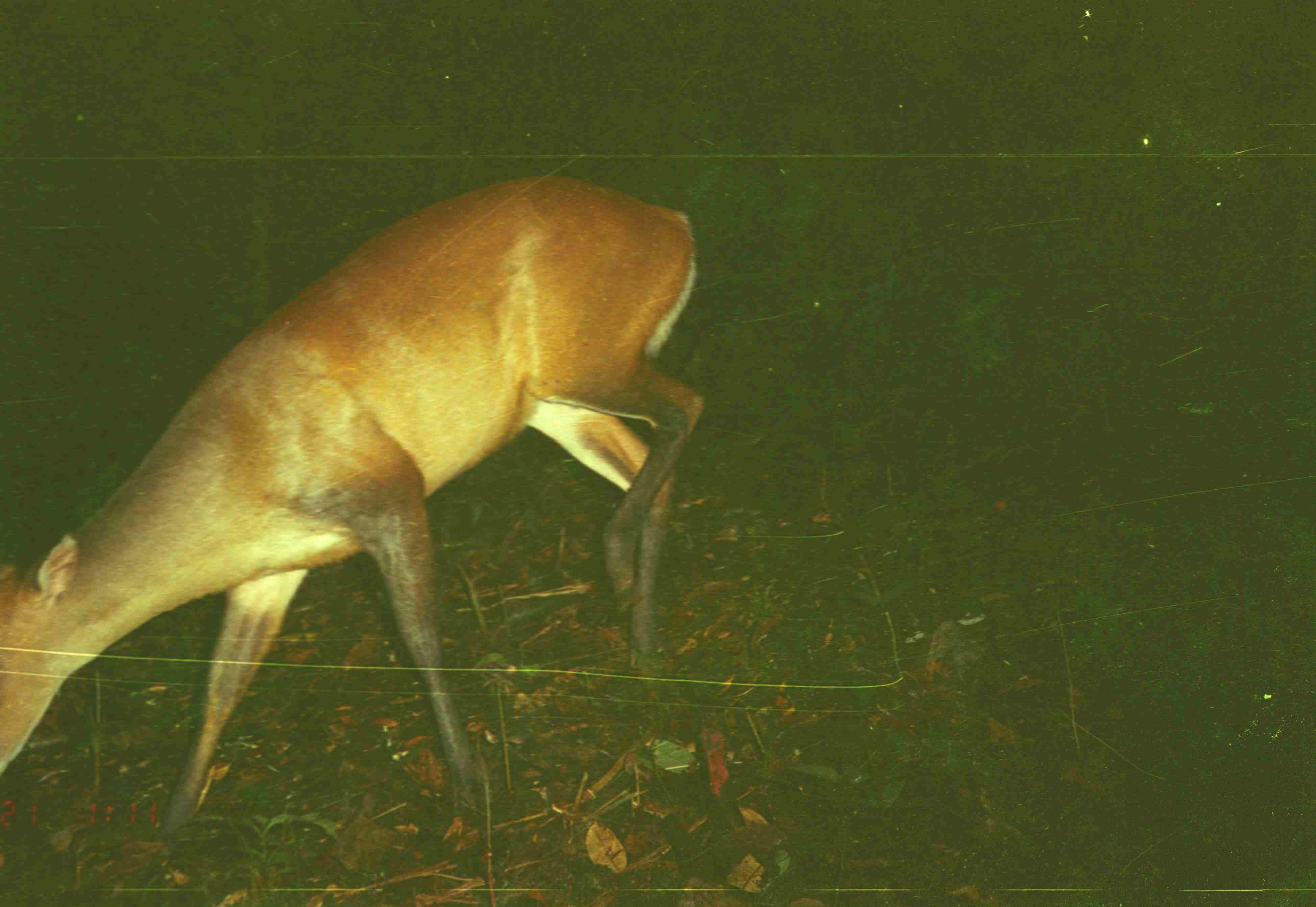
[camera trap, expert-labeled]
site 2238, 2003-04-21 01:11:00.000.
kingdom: Animalia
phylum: Chordata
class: Mammalia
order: Artiodactyla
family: Cervidae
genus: Muntiacus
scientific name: Muntiacus muntjak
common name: southern red muntjac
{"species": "Muntiacus muntjak (southern red muntjac)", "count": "1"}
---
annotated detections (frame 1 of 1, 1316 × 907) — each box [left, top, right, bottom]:
muntiacus muntjak: [1, 175, 706, 848]